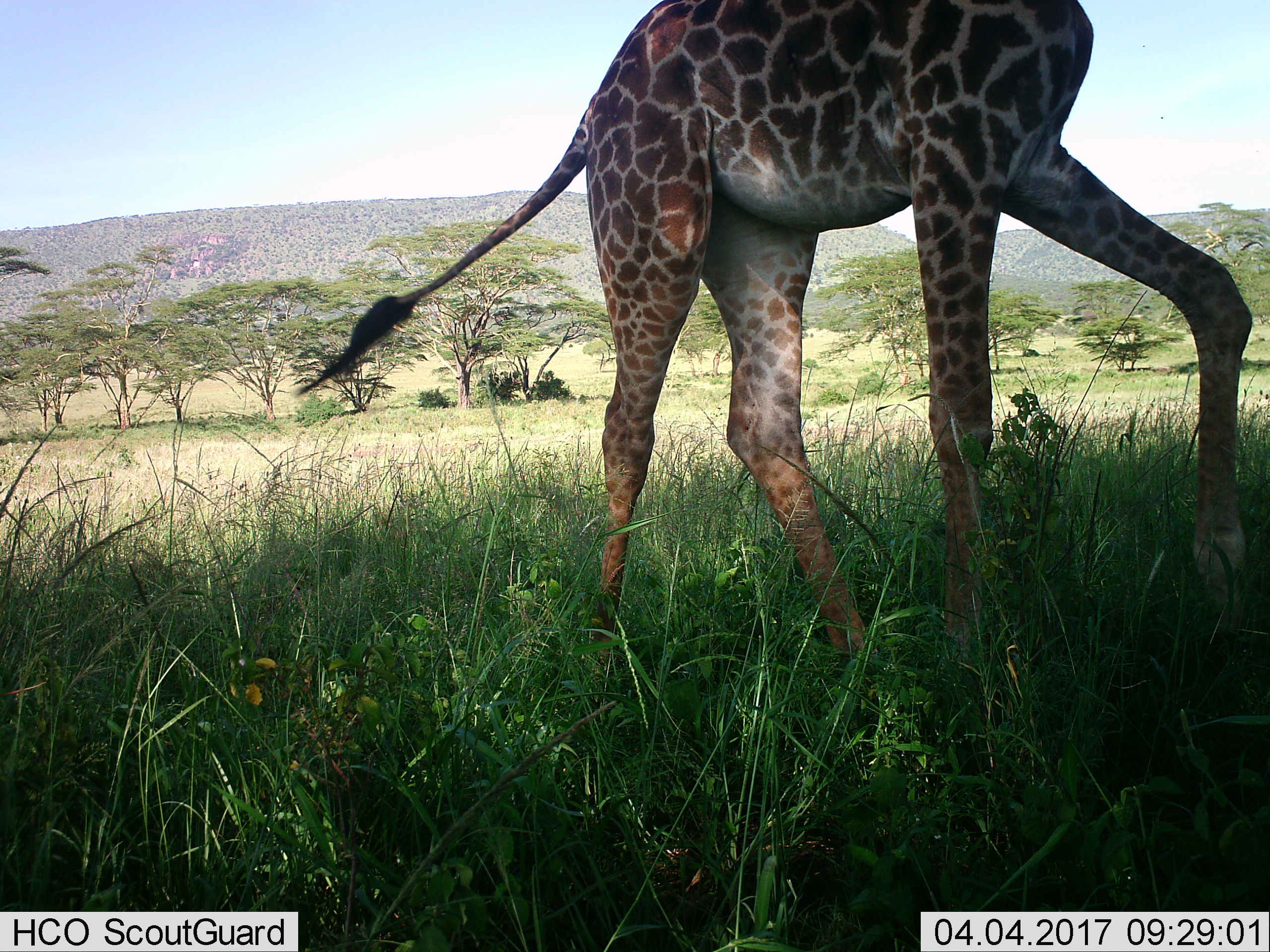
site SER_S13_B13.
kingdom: Animalia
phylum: Chordata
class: Mammalia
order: Artiodactyla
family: Giraffidae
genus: Giraffa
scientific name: Giraffa camelopardalis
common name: giraffe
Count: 1.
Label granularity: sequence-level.